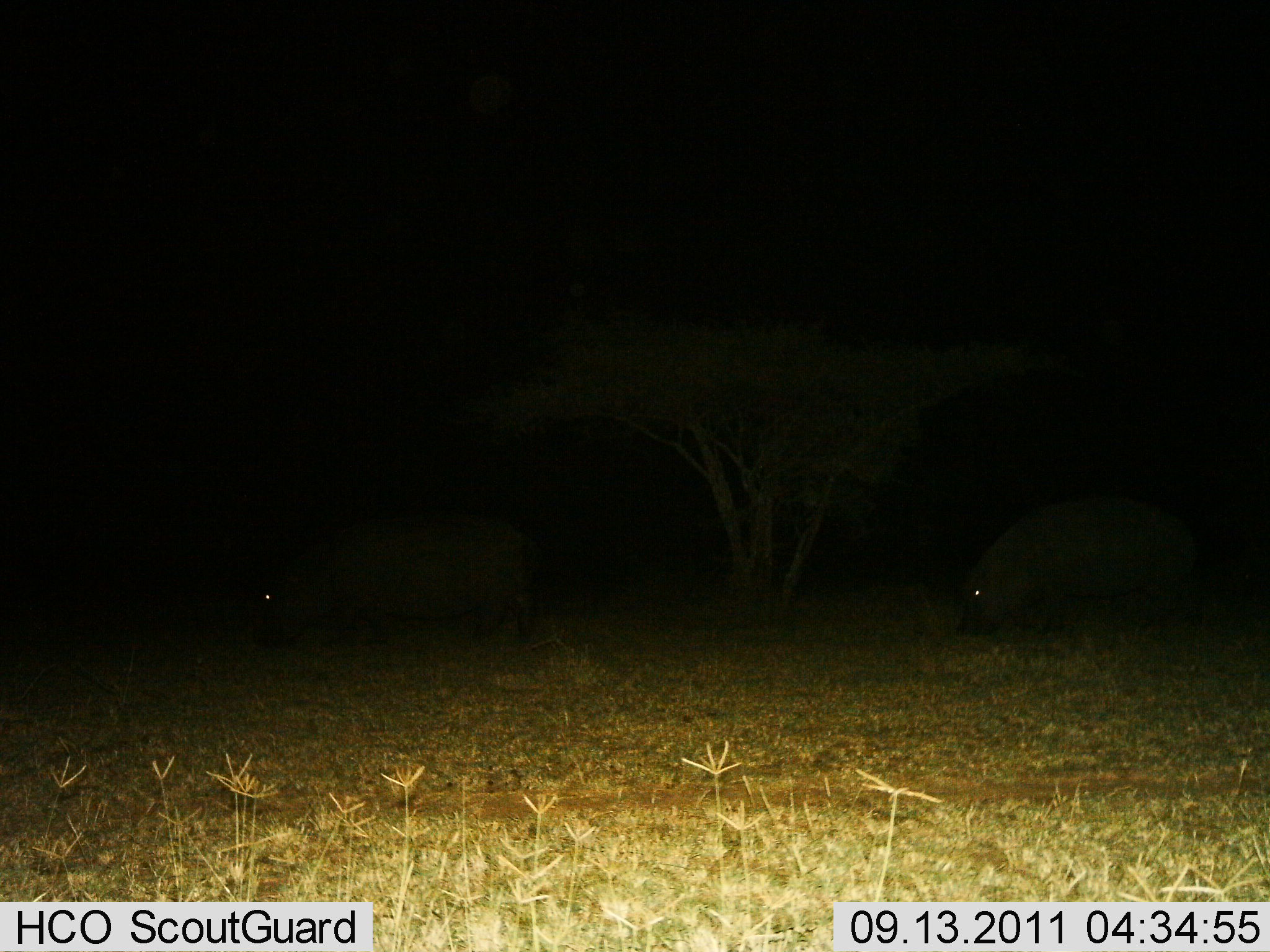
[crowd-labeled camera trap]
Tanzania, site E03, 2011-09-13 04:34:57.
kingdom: Animalia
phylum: Chordata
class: Mammalia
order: Artiodactyla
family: Hippopotamidae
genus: Hippopotamus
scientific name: Hippopotamus amphibius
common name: hippopotamus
Hippopotamus (Hippopotamus amphibius), count 2. Behavior (volunteer vote fractions): standing 9%, resting 0%, moving 45%, interacting 0%. Young present (vote fraction): 0%. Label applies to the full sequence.